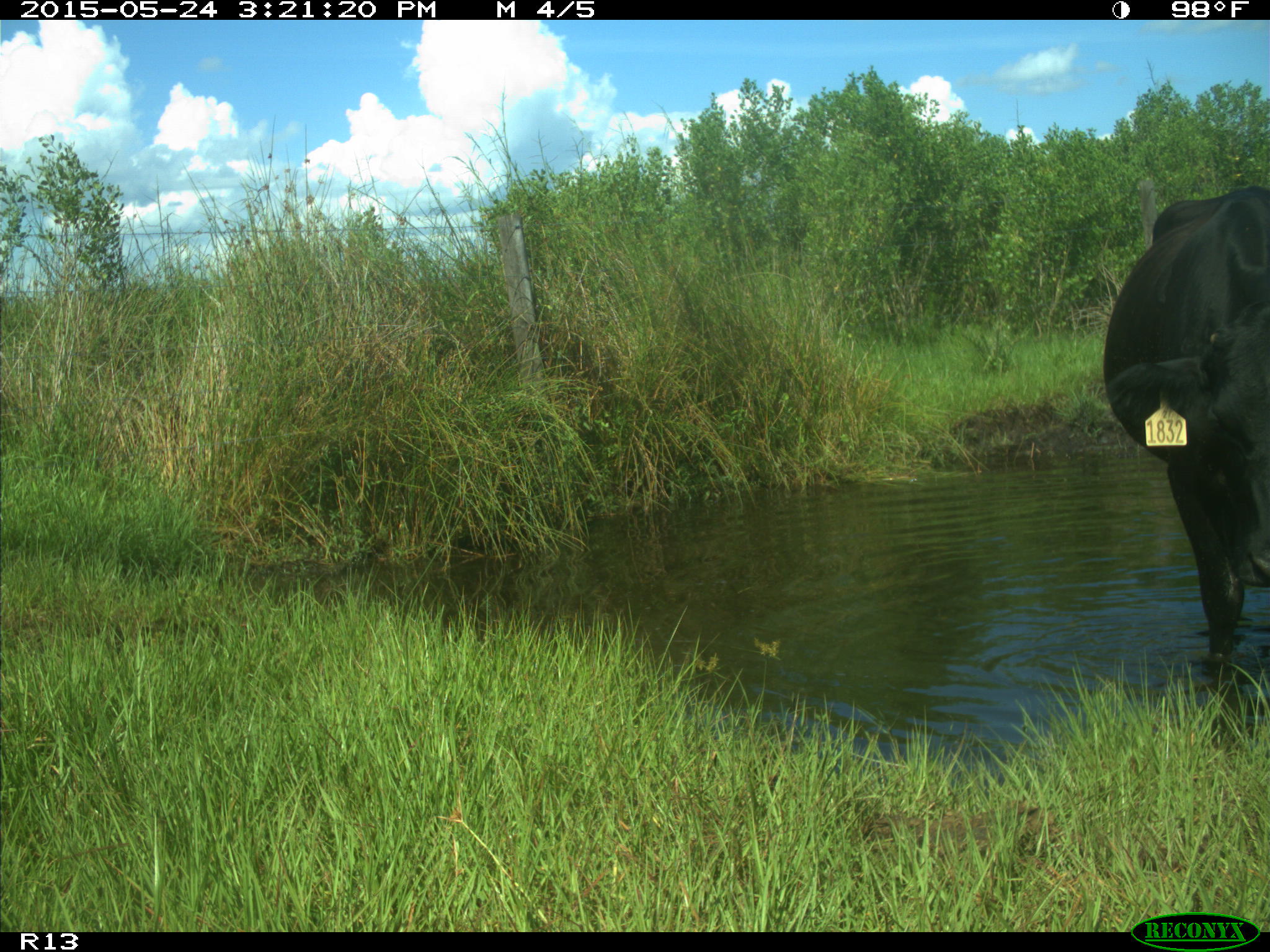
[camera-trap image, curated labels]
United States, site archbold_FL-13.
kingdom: Animalia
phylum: Chordata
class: Mammalia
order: Artiodactyla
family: Bovidae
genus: Bos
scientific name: Bos taurus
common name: domestic cow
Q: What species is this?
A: Bos taurus (domestic cow).